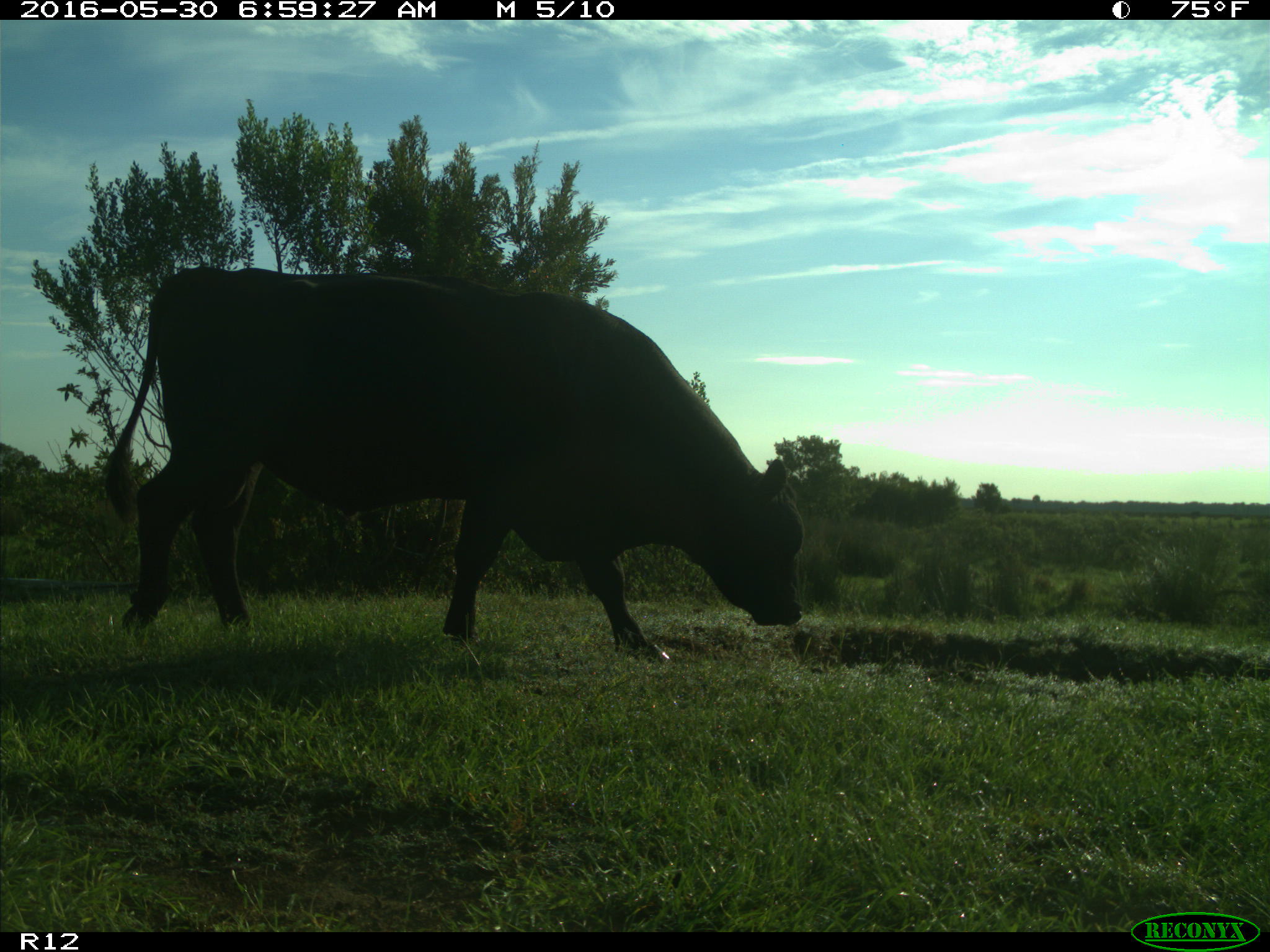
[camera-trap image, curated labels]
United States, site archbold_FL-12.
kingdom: Animalia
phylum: Chordata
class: Mammalia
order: Artiodactyla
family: Bovidae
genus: Bos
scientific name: Bos taurus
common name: domestic cow